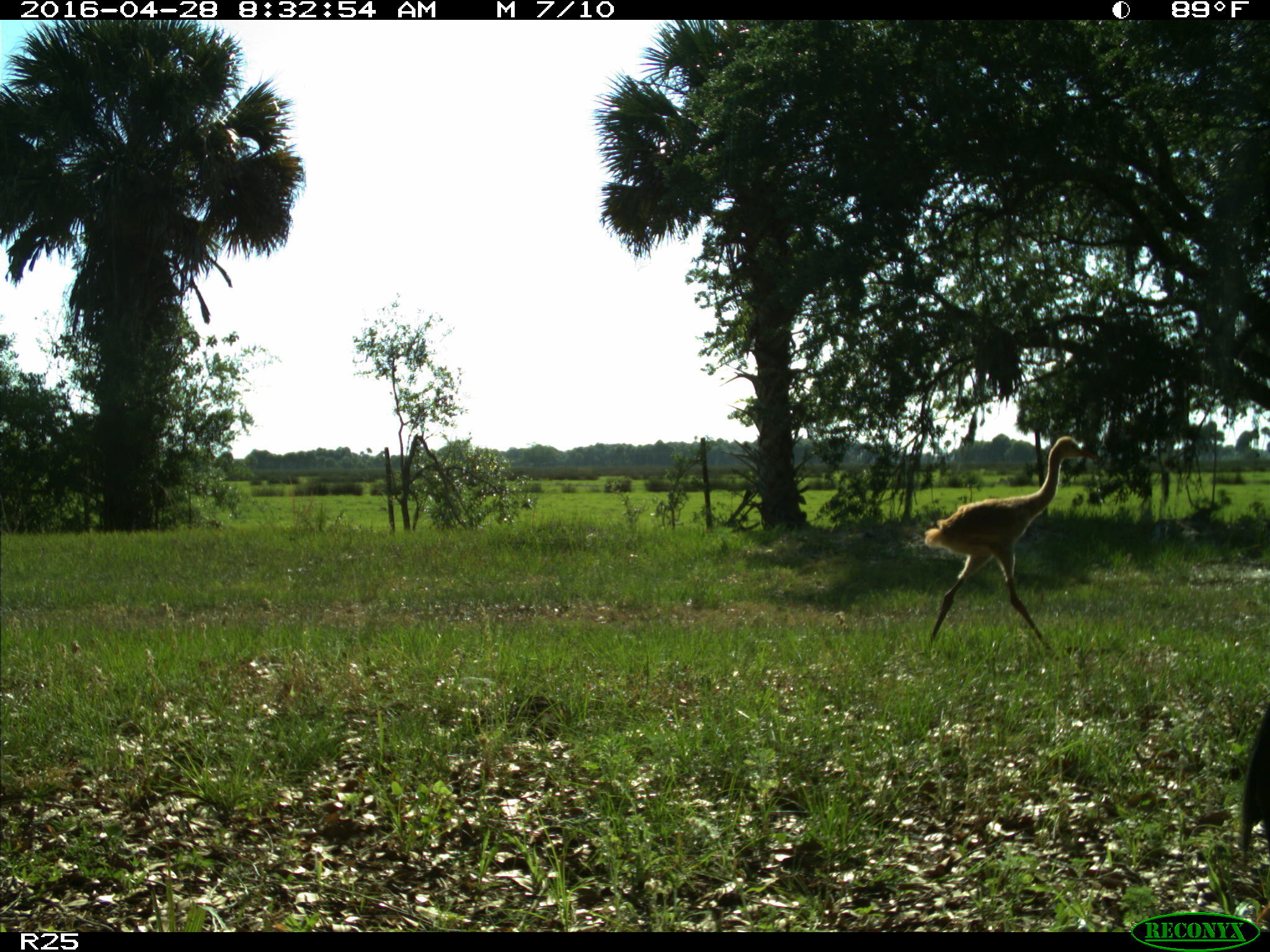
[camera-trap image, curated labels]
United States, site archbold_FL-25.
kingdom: Animalia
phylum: Chordata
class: Aves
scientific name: Aves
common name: birds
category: unidentified bird